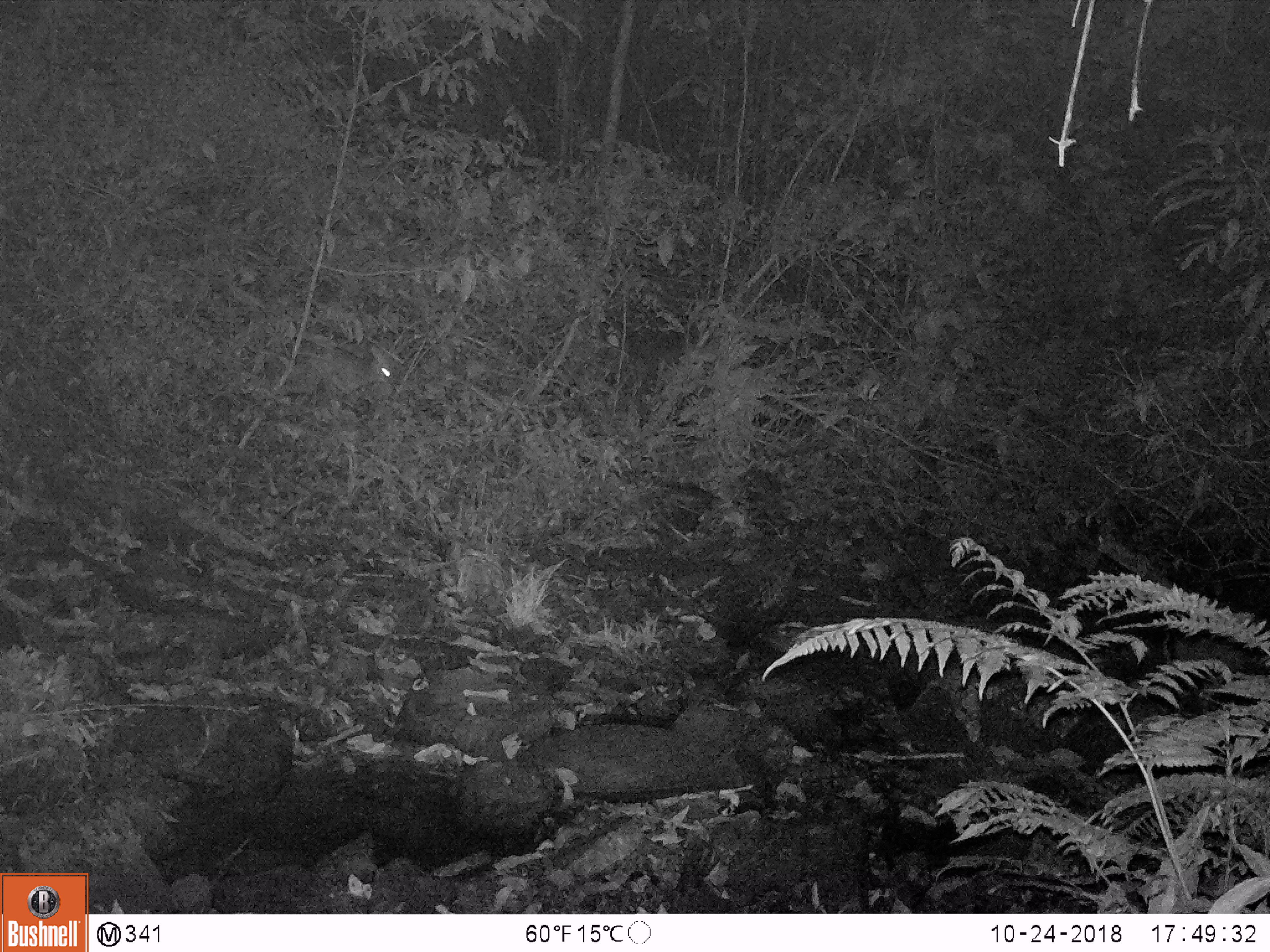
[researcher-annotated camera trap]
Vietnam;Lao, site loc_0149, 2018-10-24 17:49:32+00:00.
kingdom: Animalia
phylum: Chordata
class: Mammalia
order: Artiodactyla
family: Cervidae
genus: Muntiacus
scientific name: Muntiacus rooseveltorum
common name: roosevelt's muntjac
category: roosevelts muntjac group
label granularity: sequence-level